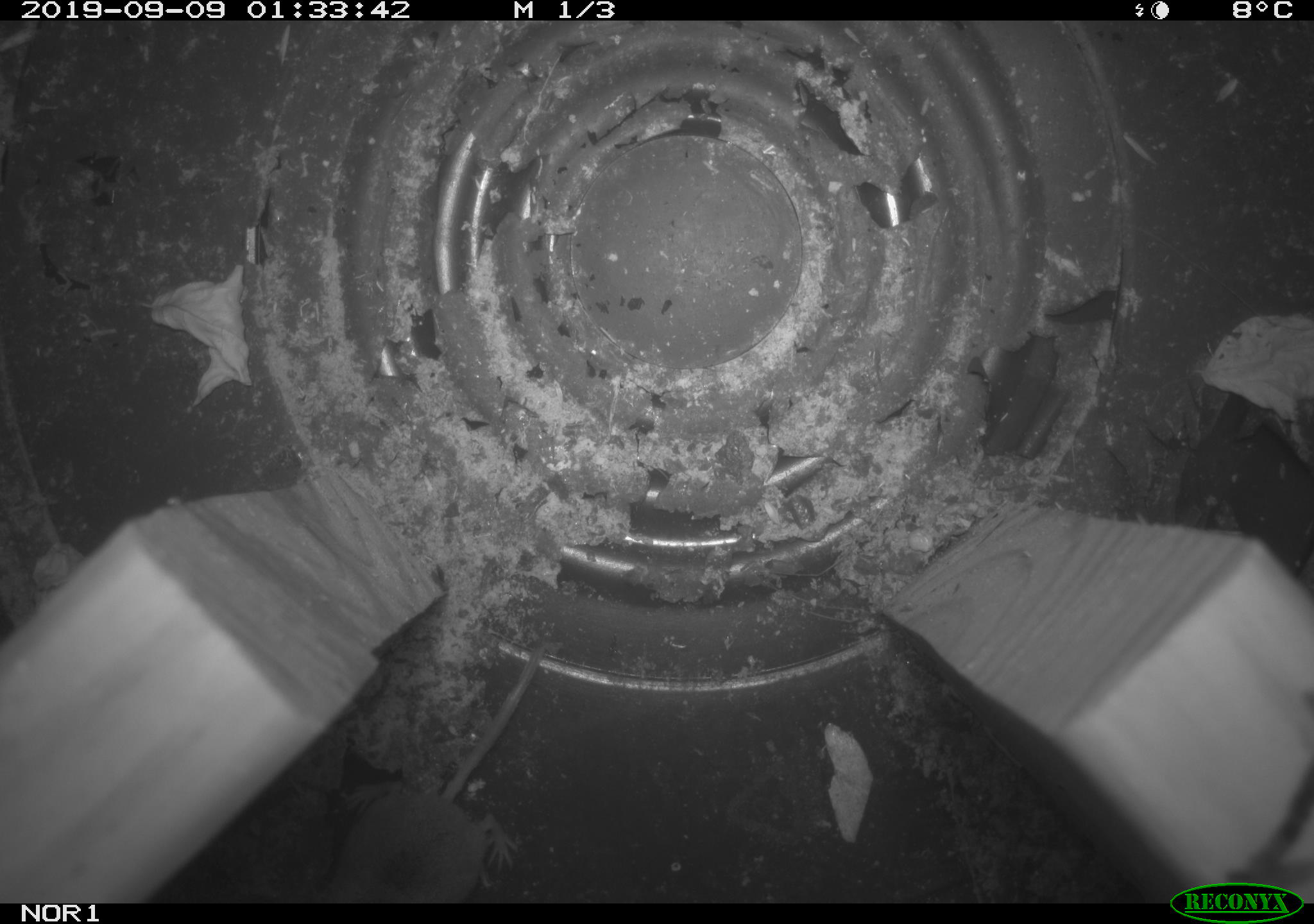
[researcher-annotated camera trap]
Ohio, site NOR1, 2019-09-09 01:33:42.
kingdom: Animalia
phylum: Chordata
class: Mammalia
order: Eulipotyphla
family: Soricidae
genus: Sorex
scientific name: Sorex cinereus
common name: masked shrew